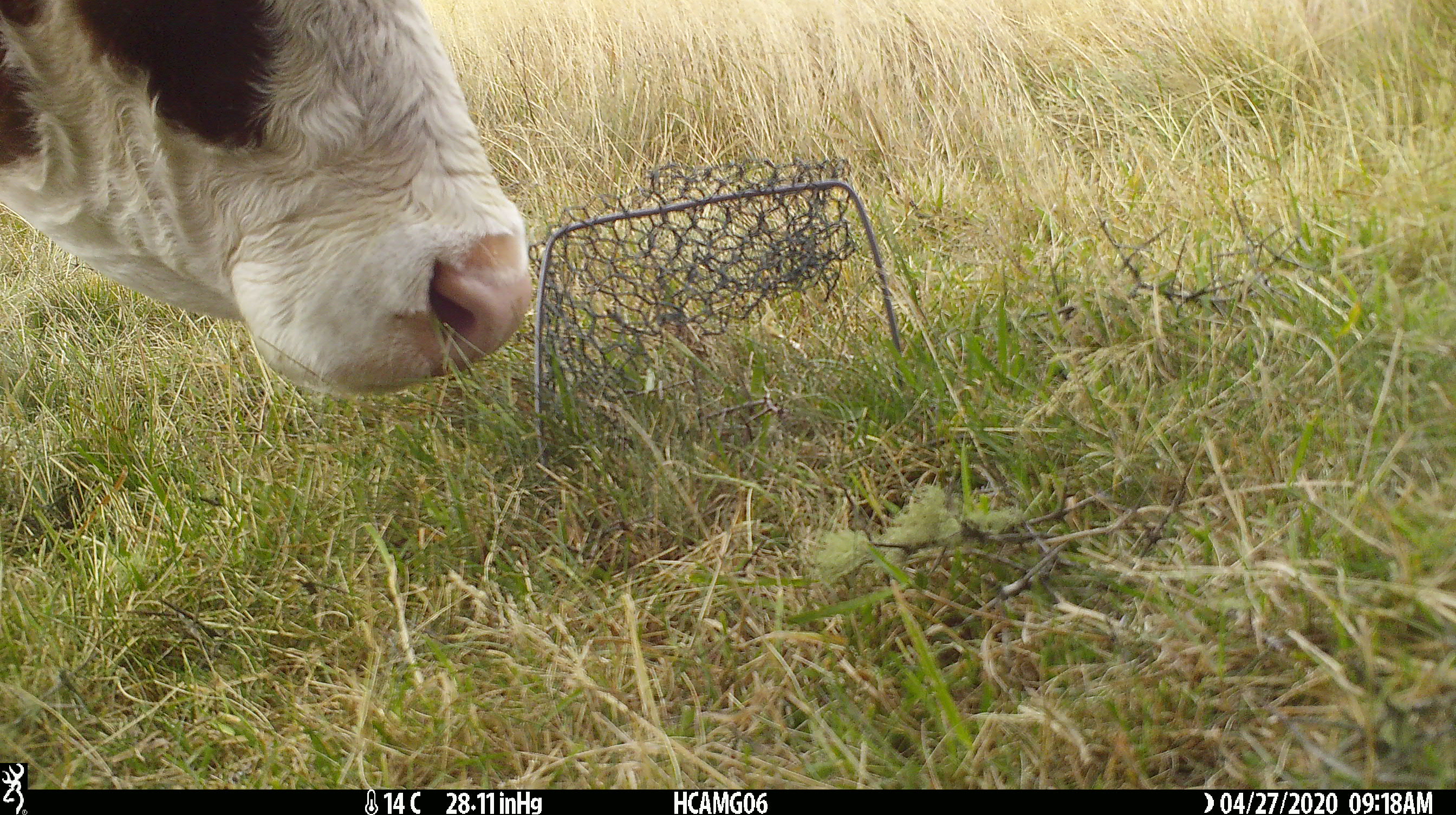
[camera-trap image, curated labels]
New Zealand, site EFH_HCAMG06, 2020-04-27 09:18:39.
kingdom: Animalia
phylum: Chordata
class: Mammalia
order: Artiodactyla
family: Bovidae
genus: Bos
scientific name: Bos taurus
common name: domestic cow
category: cow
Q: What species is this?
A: Cow (domestic cow) (Bos taurus).